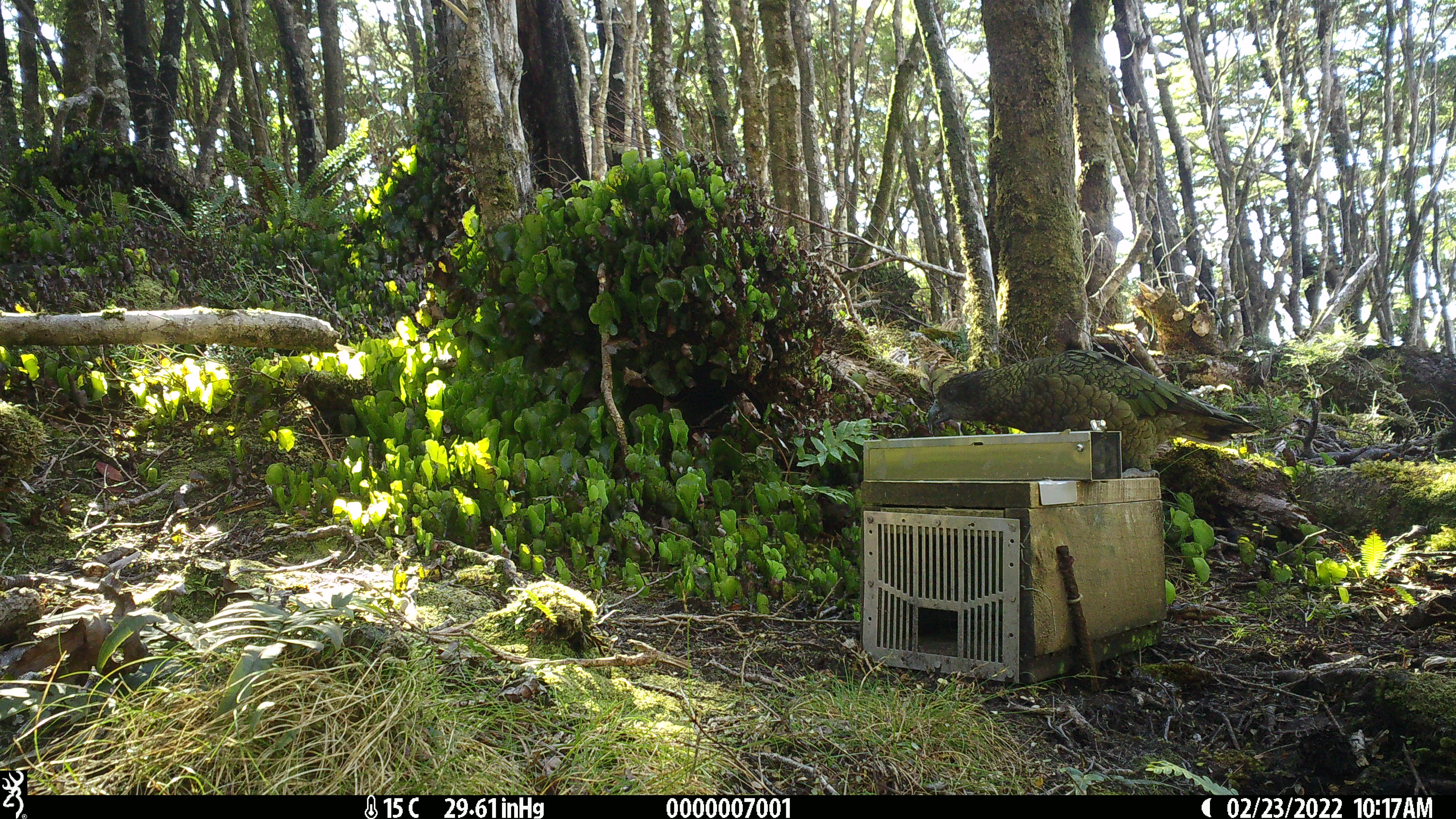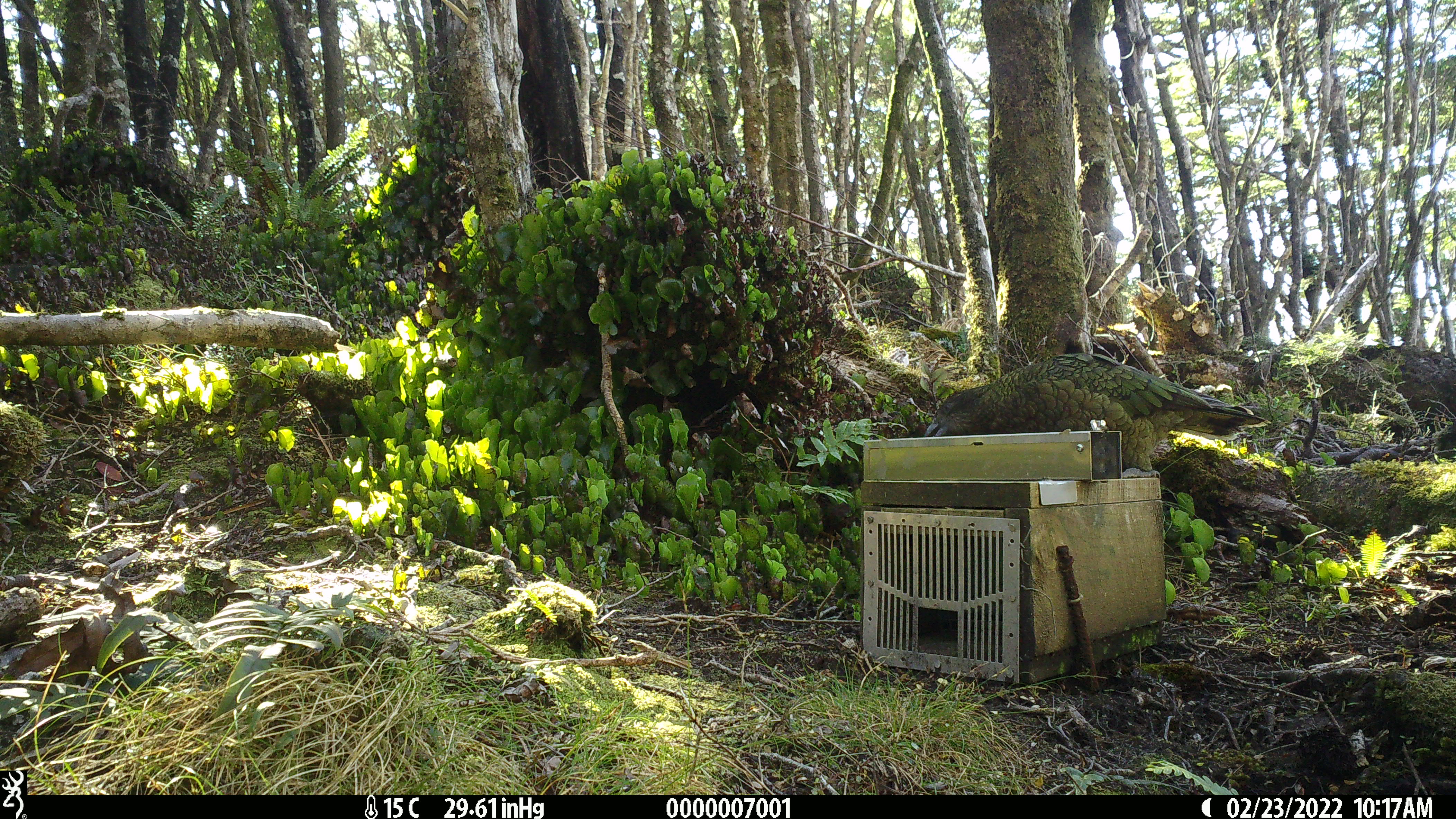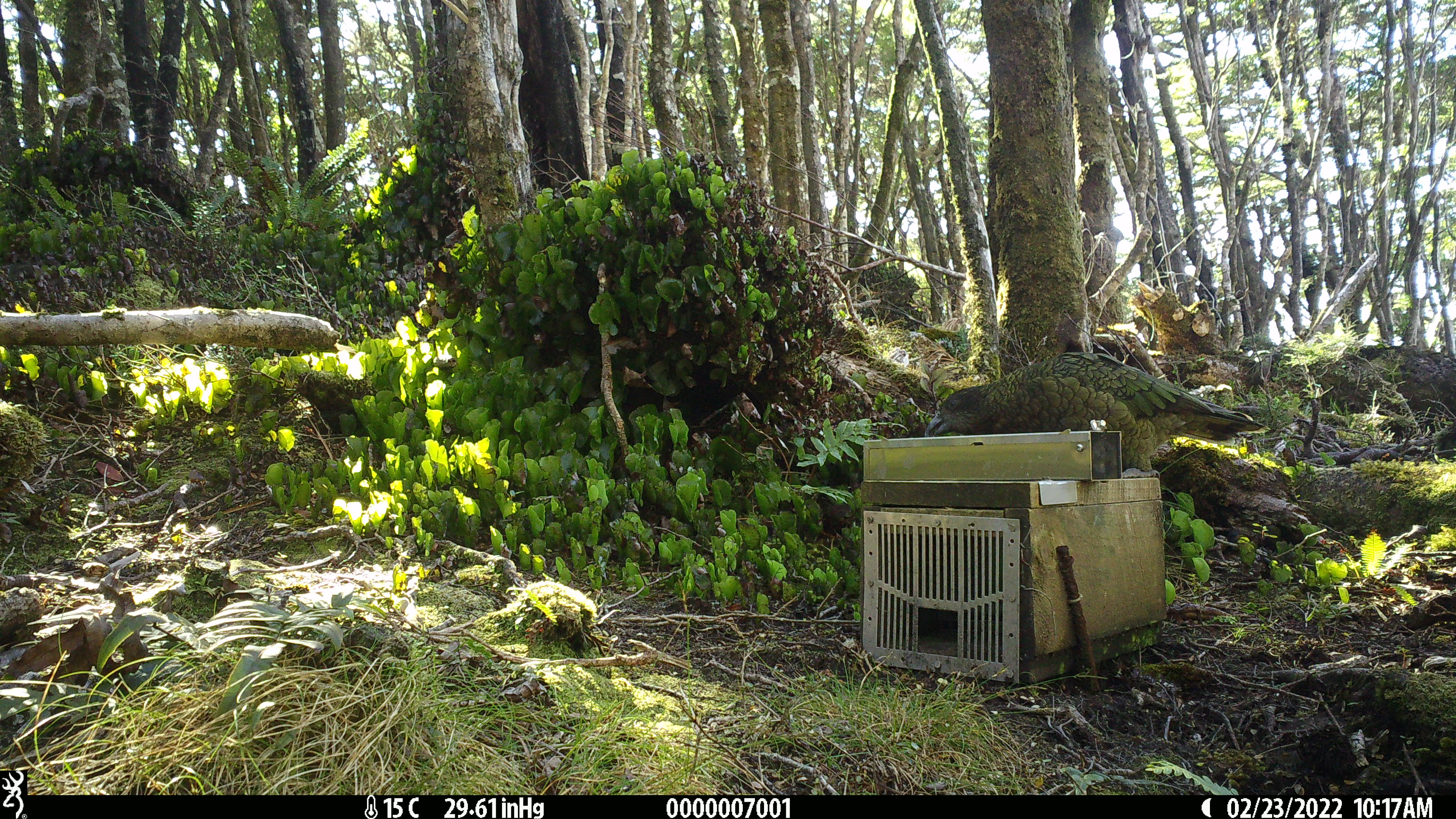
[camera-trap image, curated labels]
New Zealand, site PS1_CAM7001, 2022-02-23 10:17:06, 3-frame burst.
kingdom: Animalia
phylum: Chordata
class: Aves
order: Psittaciformes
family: Strigopidae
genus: Nestor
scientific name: Nestor notabilis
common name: kea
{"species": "kea (Nestor notabilis)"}